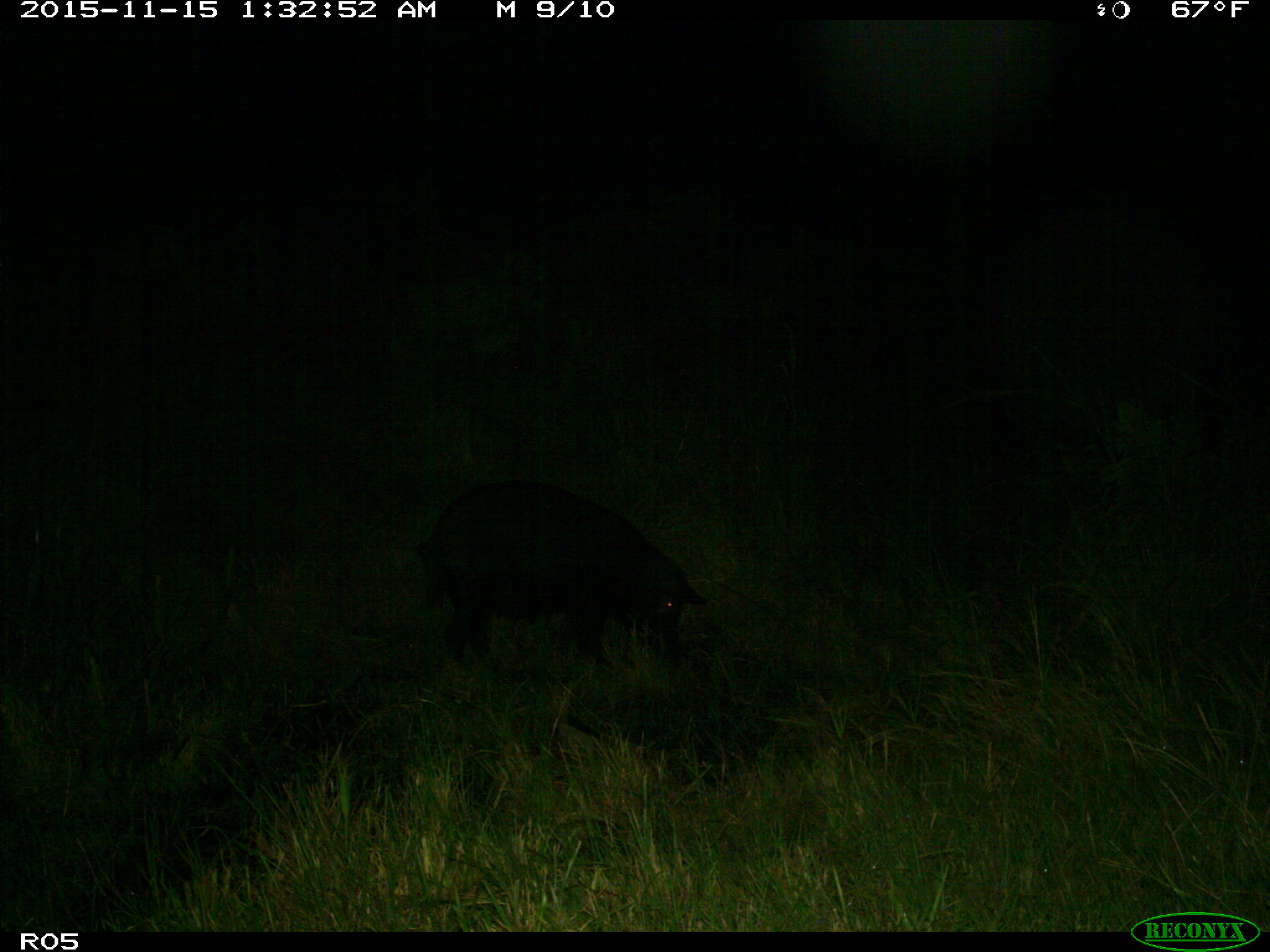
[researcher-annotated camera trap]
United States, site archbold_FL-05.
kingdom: Animalia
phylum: Chordata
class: Mammalia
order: Artiodactyla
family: Suidae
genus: Sus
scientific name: Sus scrofa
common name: wild boar